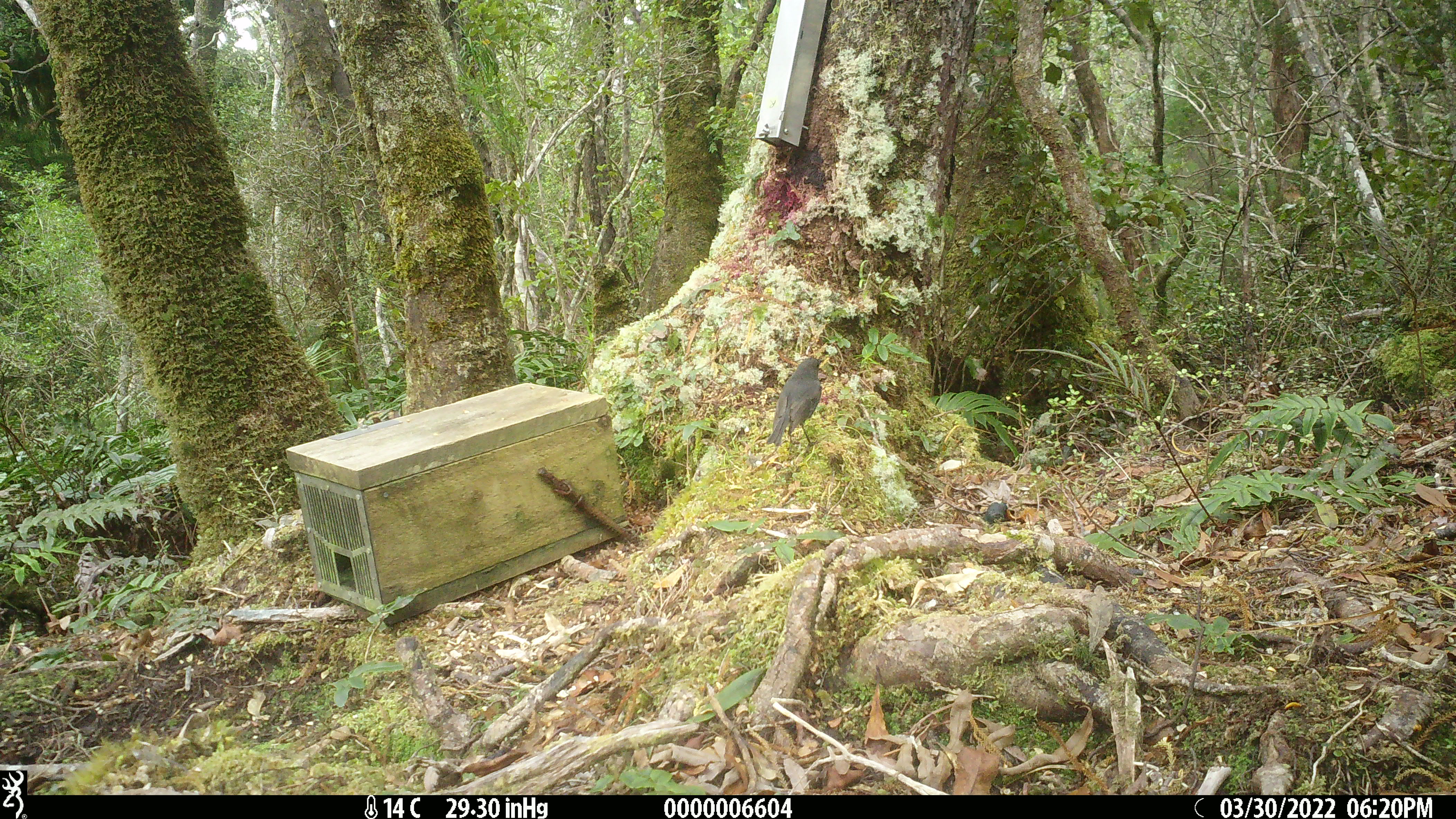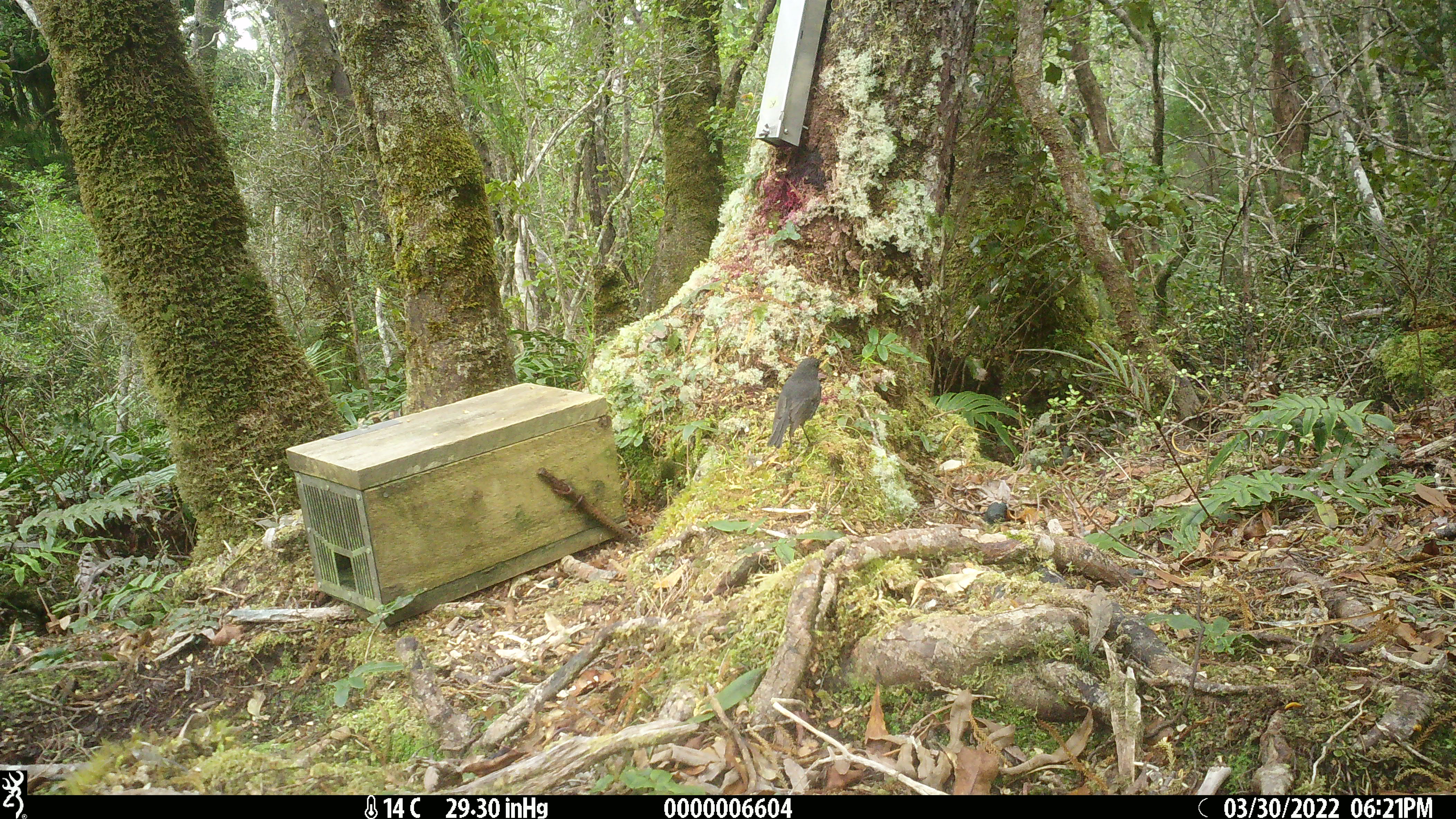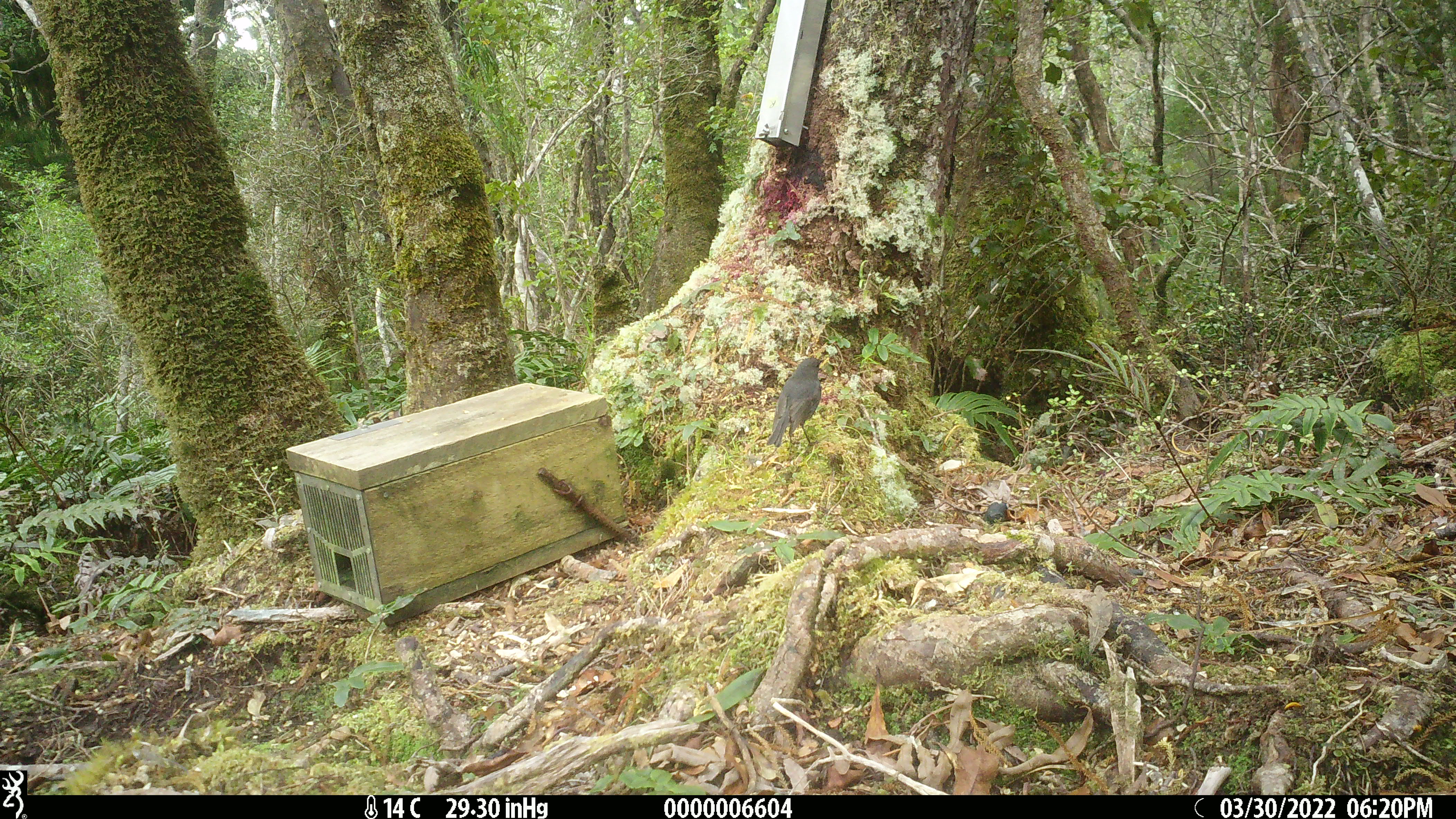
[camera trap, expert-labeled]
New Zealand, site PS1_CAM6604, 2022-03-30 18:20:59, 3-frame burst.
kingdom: Animalia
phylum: Chordata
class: Aves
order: Passeriformes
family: Petroicidae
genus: Petroica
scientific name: Petroica australis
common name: new zealand robin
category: robin